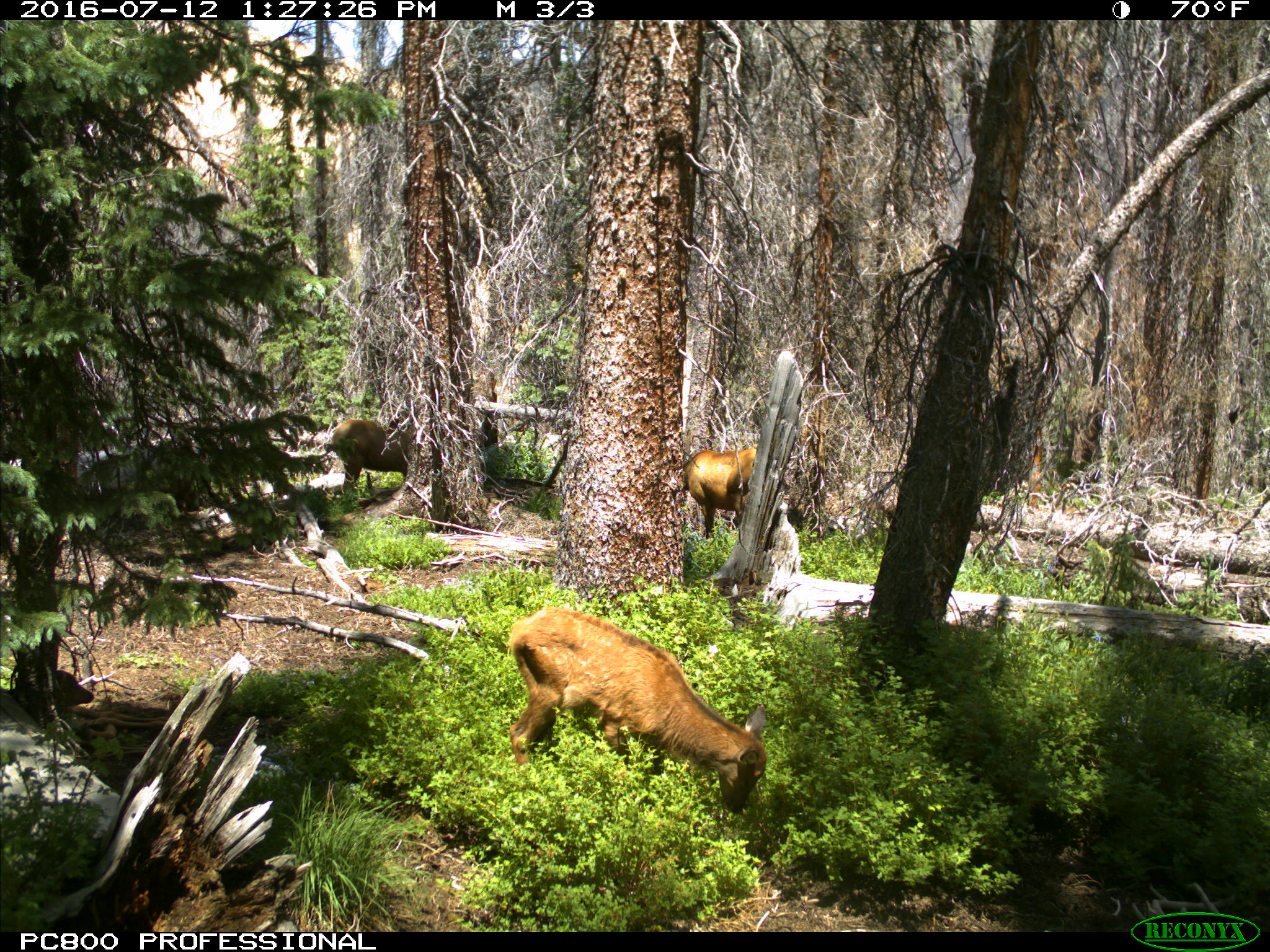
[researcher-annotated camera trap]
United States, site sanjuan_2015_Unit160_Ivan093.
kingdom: Animalia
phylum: Chordata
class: Mammalia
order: Artiodactyla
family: Cervidae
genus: Cervus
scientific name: Cervus elaphus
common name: red deer